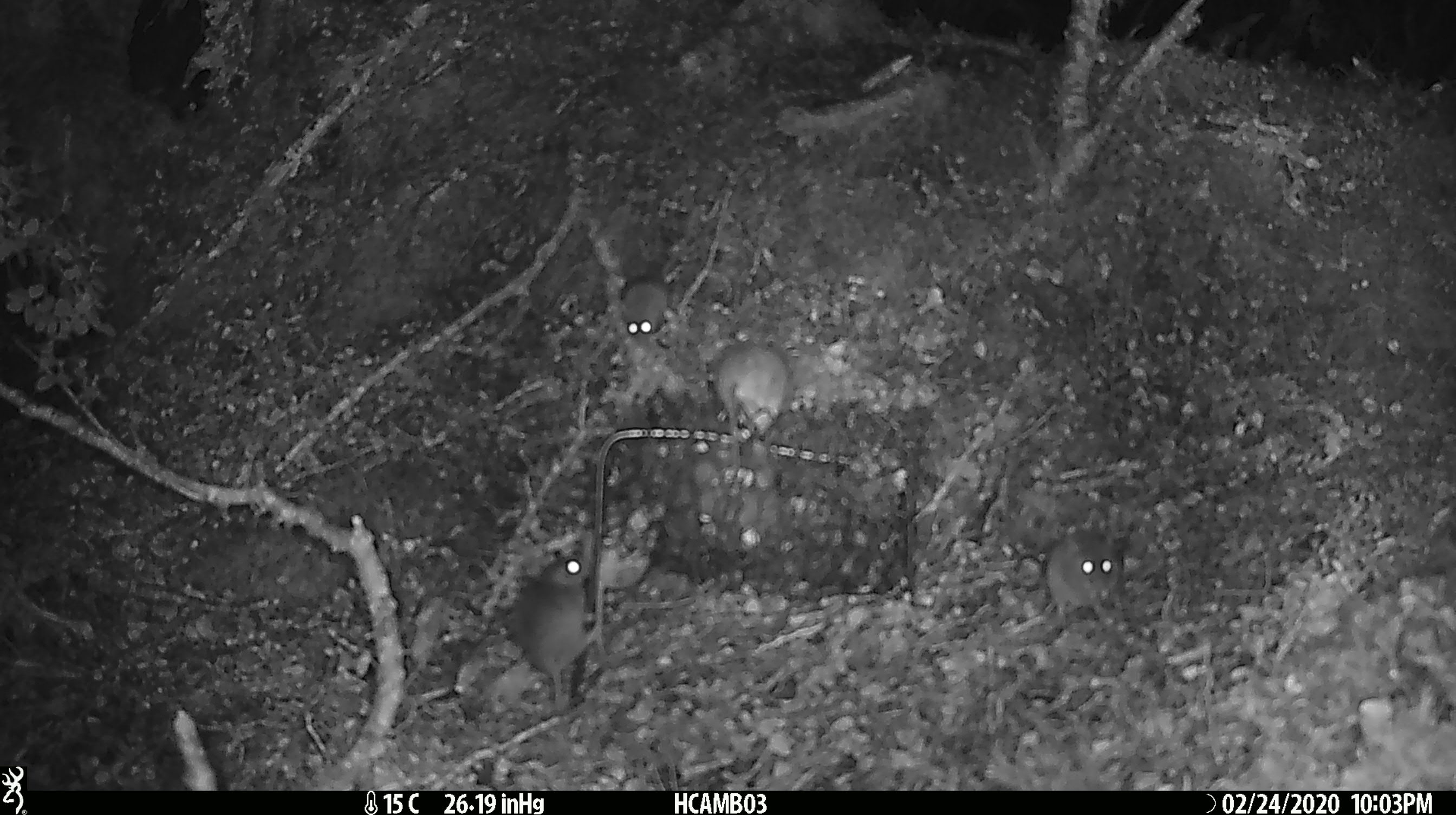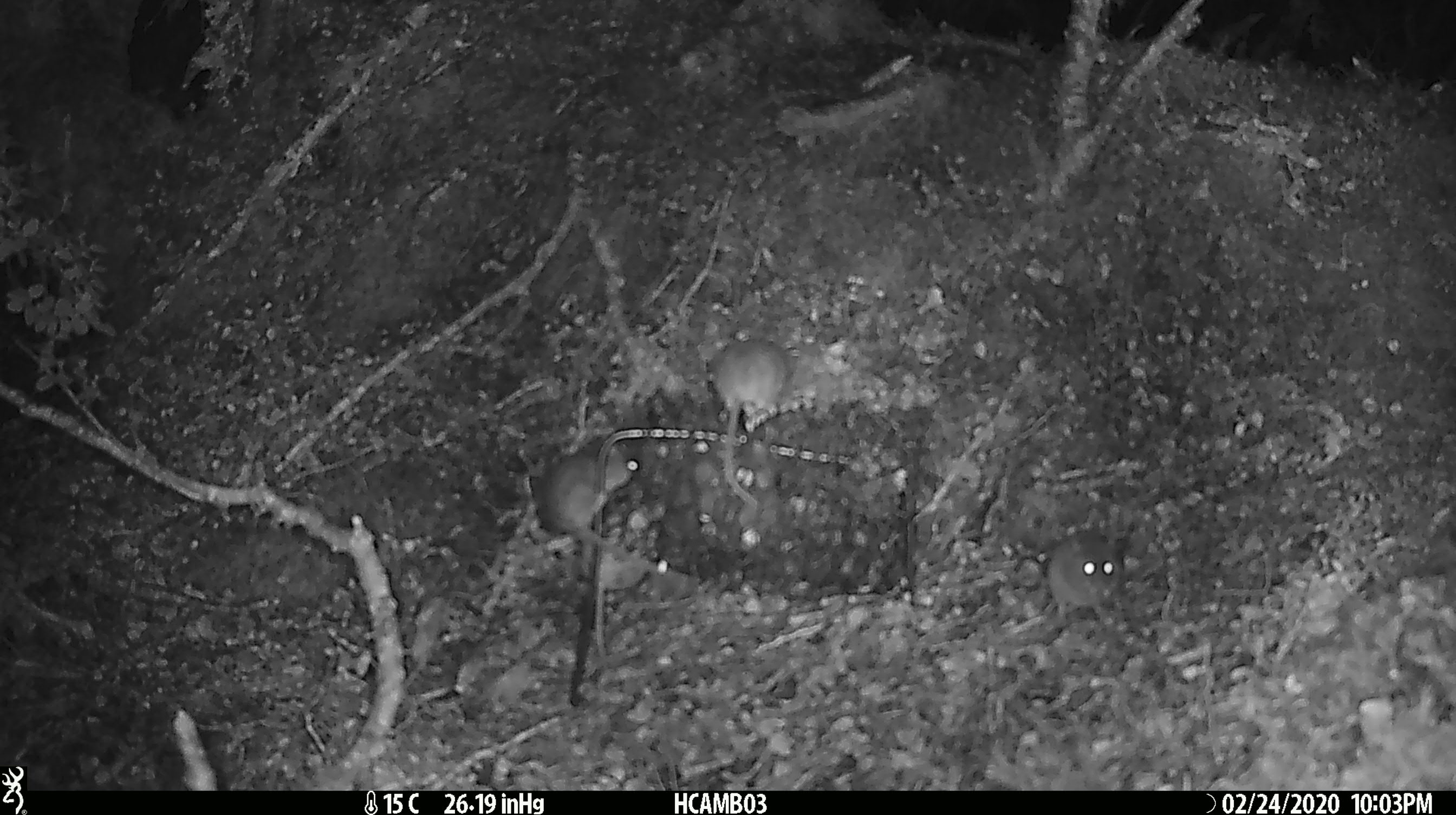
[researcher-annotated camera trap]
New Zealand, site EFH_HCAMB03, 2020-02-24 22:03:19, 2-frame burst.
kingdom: Animalia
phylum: Chordata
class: Mammalia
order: Rodentia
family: Muridae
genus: Mus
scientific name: Mus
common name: mouse